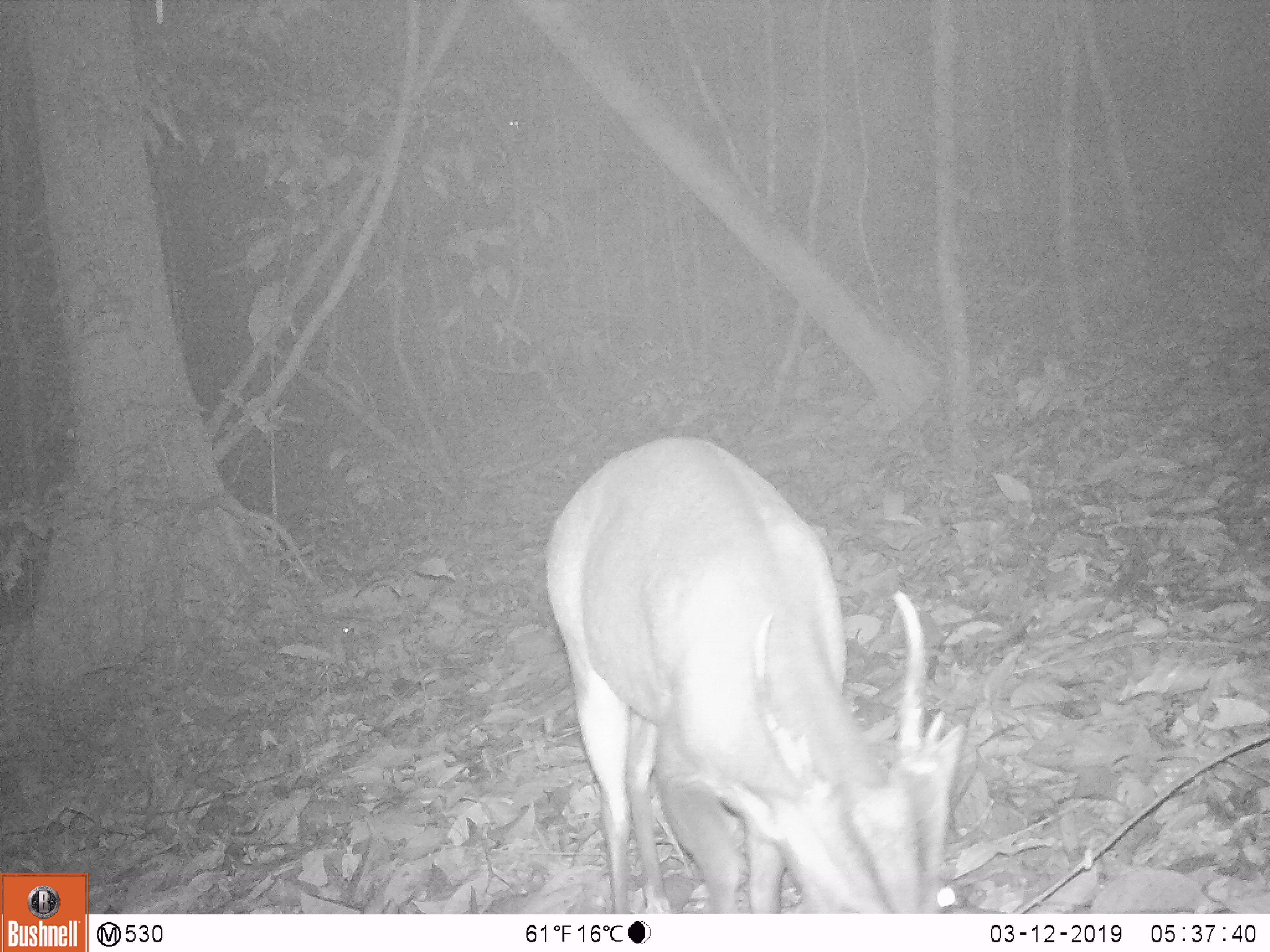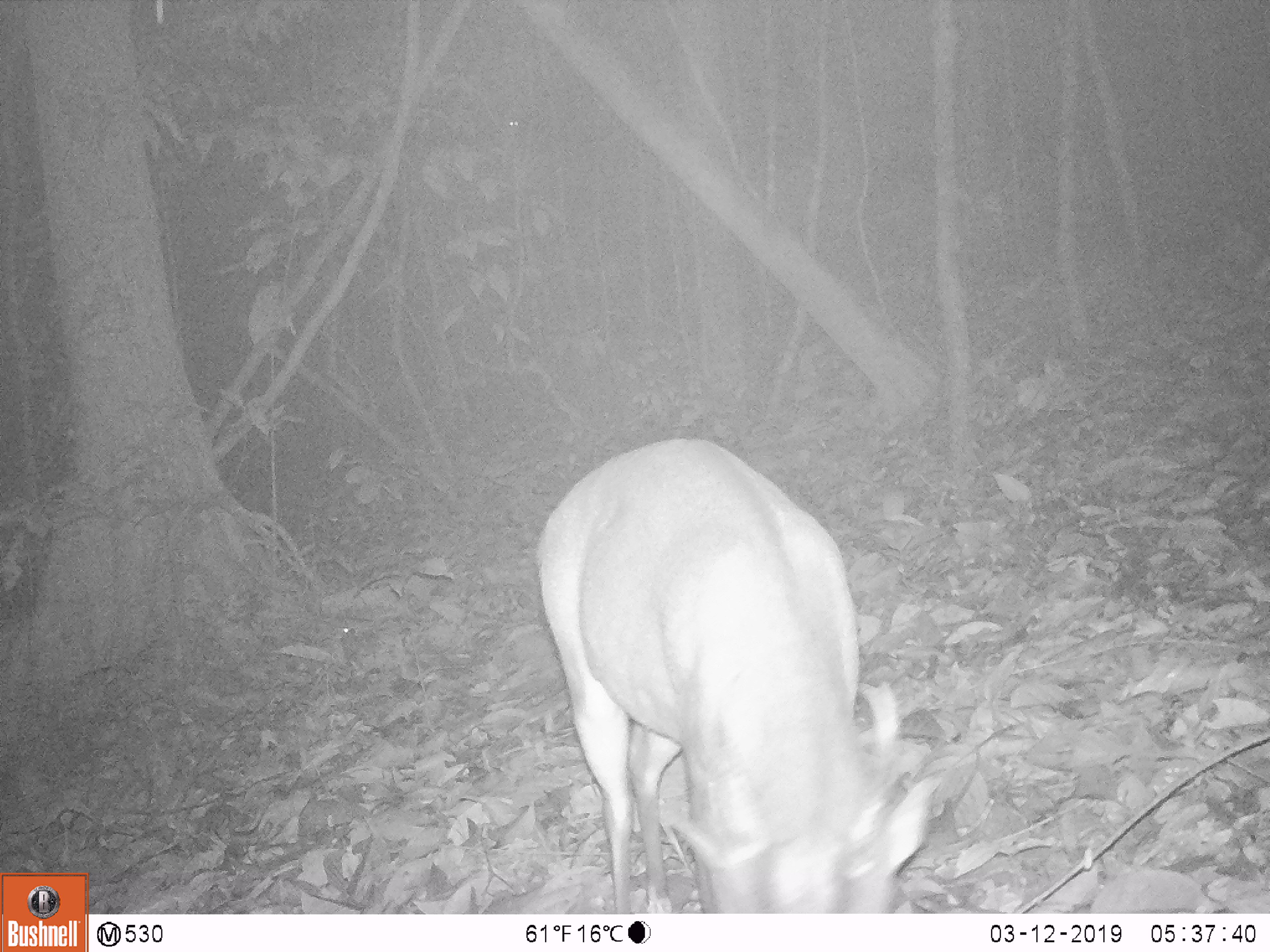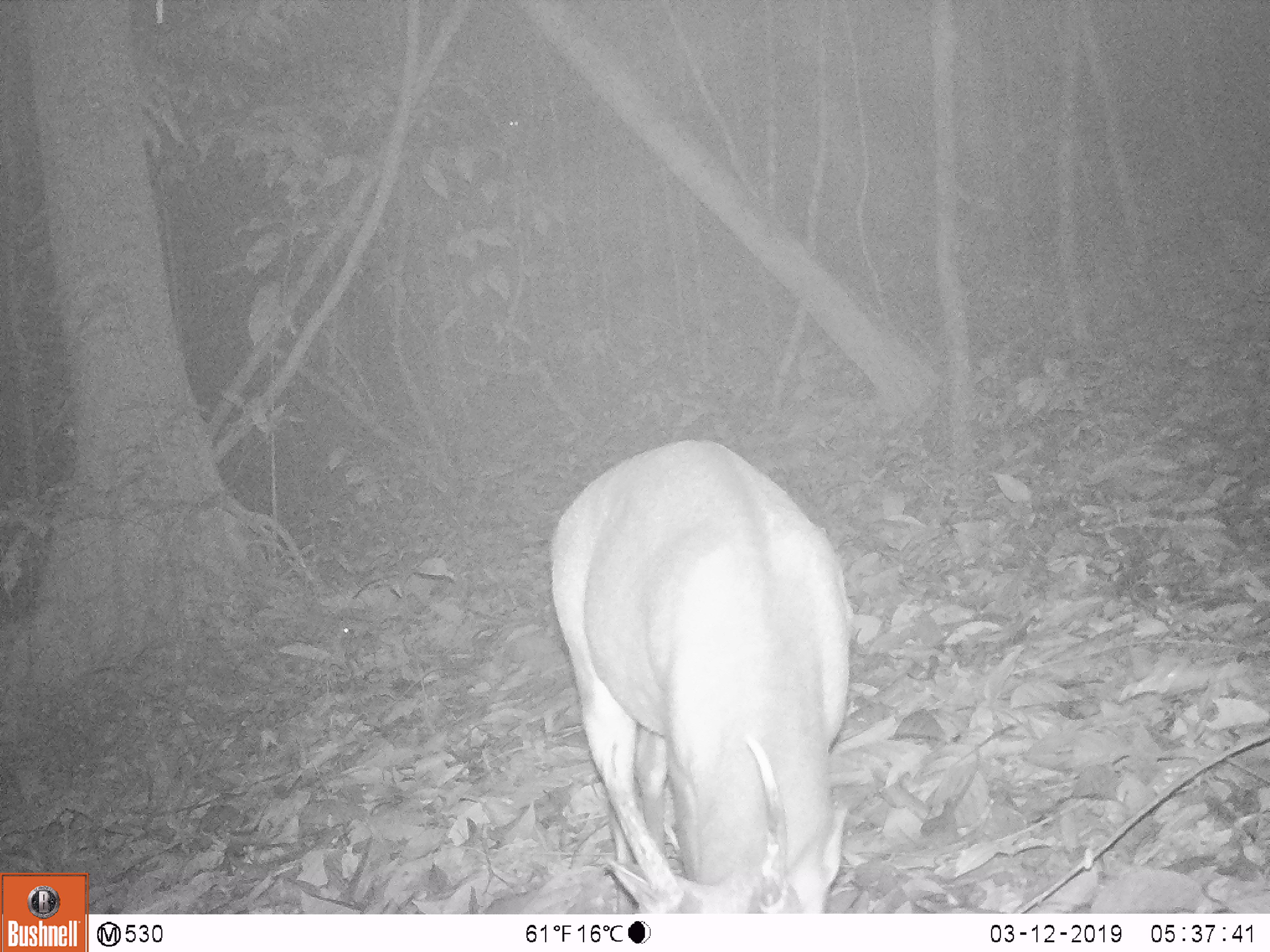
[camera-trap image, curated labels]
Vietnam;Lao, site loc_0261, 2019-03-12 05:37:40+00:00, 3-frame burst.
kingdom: Animalia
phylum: Chordata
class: Mammalia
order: Artiodactyla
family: Cervidae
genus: Muntiacus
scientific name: Muntiacus vuquangensis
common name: large-antlered muntjac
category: large antlered muntjac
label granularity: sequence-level